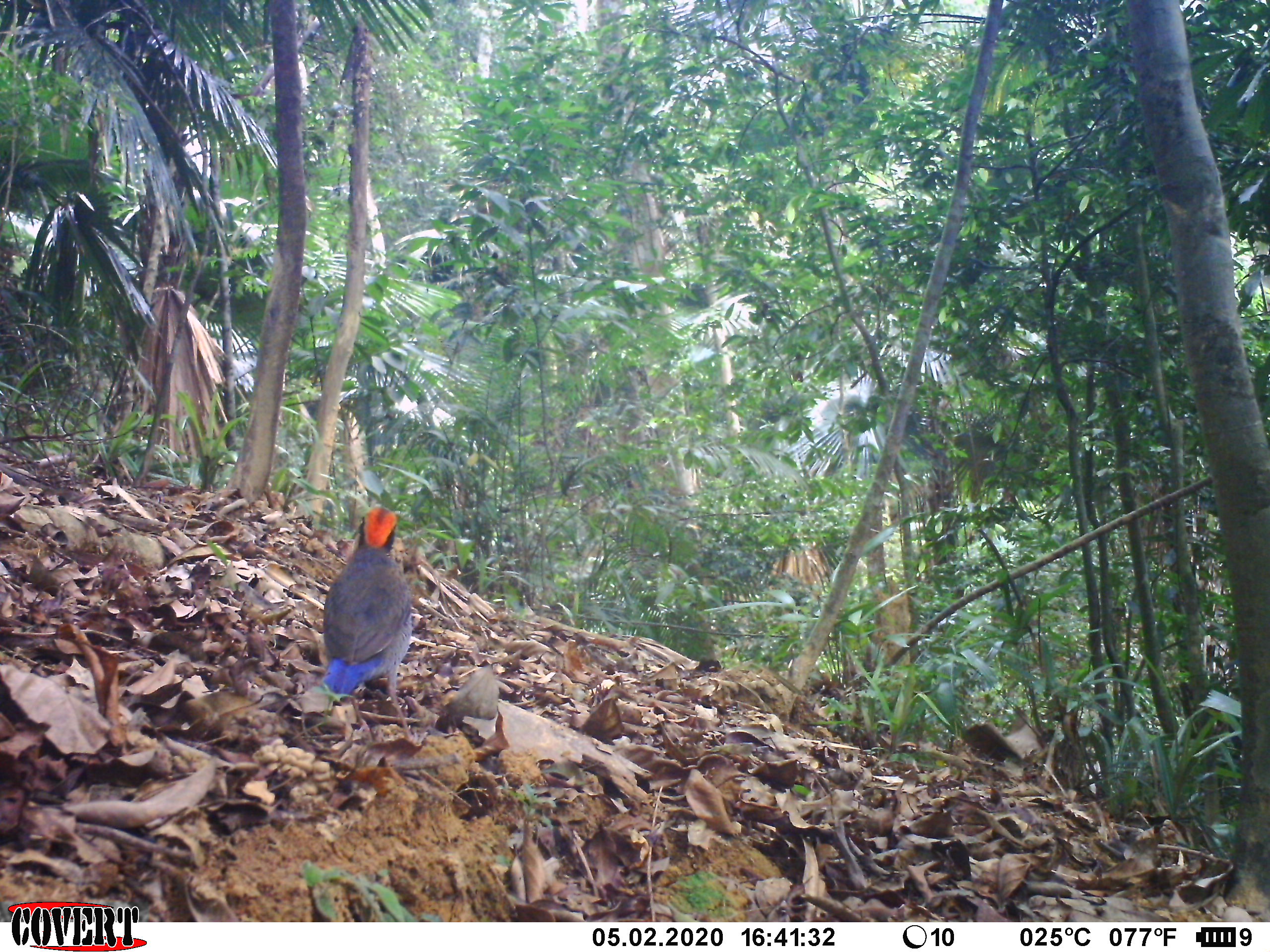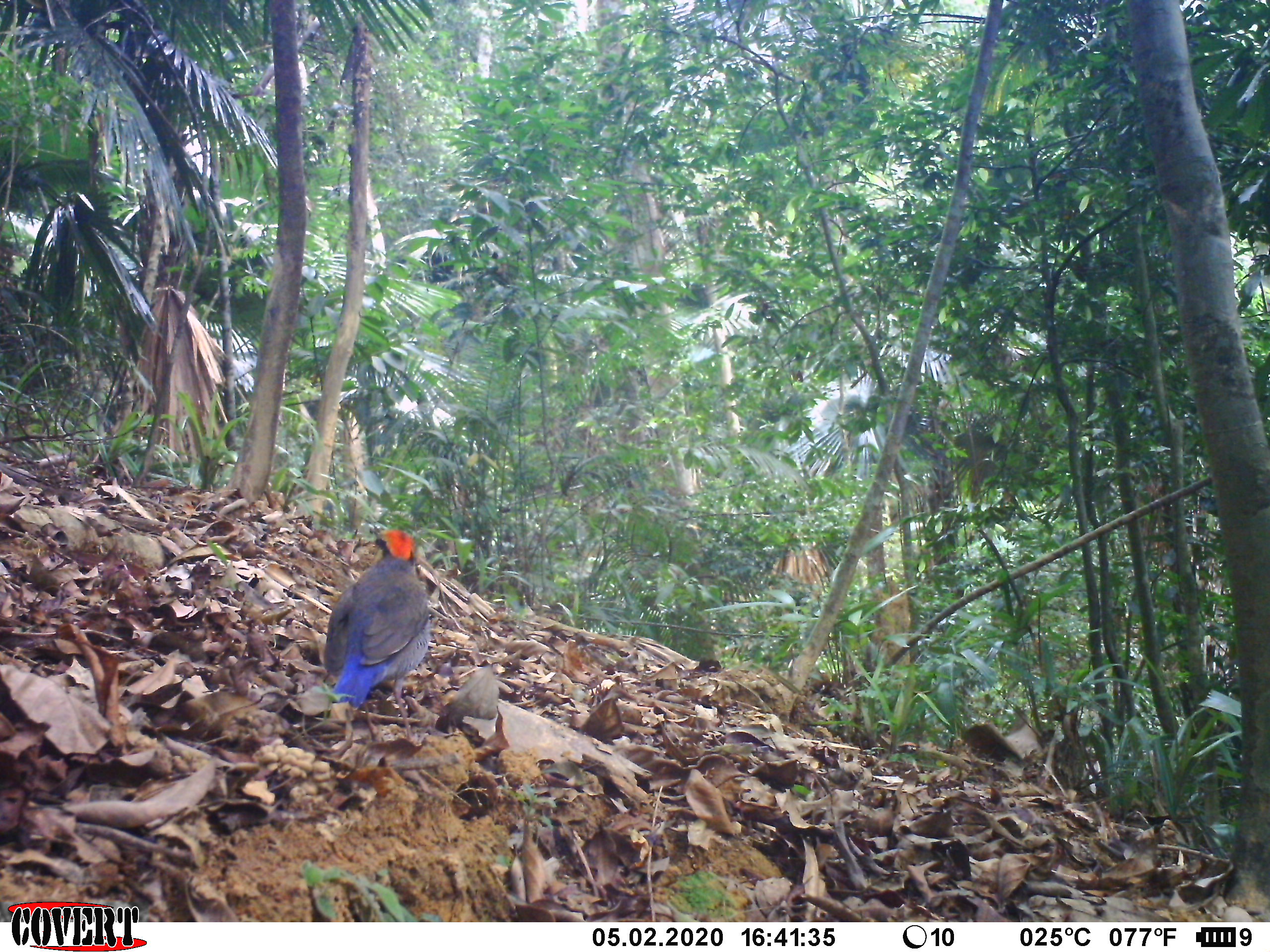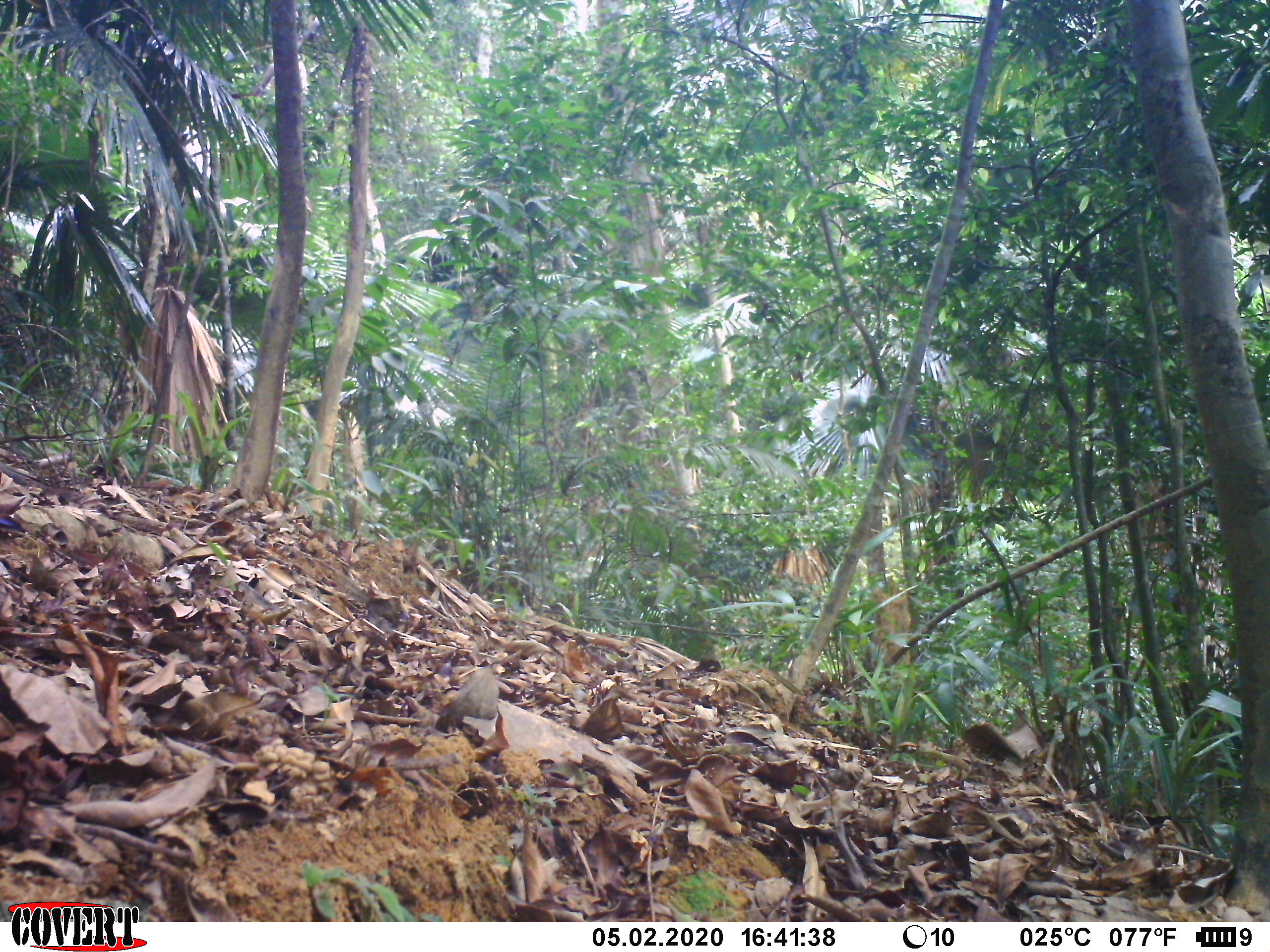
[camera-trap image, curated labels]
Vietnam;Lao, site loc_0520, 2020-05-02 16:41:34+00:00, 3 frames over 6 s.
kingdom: Animalia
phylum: Chordata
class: Aves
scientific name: Aves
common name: bird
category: unidentified bird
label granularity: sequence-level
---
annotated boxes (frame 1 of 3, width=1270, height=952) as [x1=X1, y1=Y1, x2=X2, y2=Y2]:
unidentified bird: [x1=319, y1=506, x2=415, y2=744]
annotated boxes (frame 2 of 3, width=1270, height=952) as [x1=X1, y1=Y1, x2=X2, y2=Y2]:
unidentified bird: [x1=320, y1=527, x2=432, y2=743]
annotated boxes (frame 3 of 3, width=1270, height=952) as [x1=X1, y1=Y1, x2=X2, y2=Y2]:
unidentified bird: [x1=0, y1=513, x2=26, y2=536]